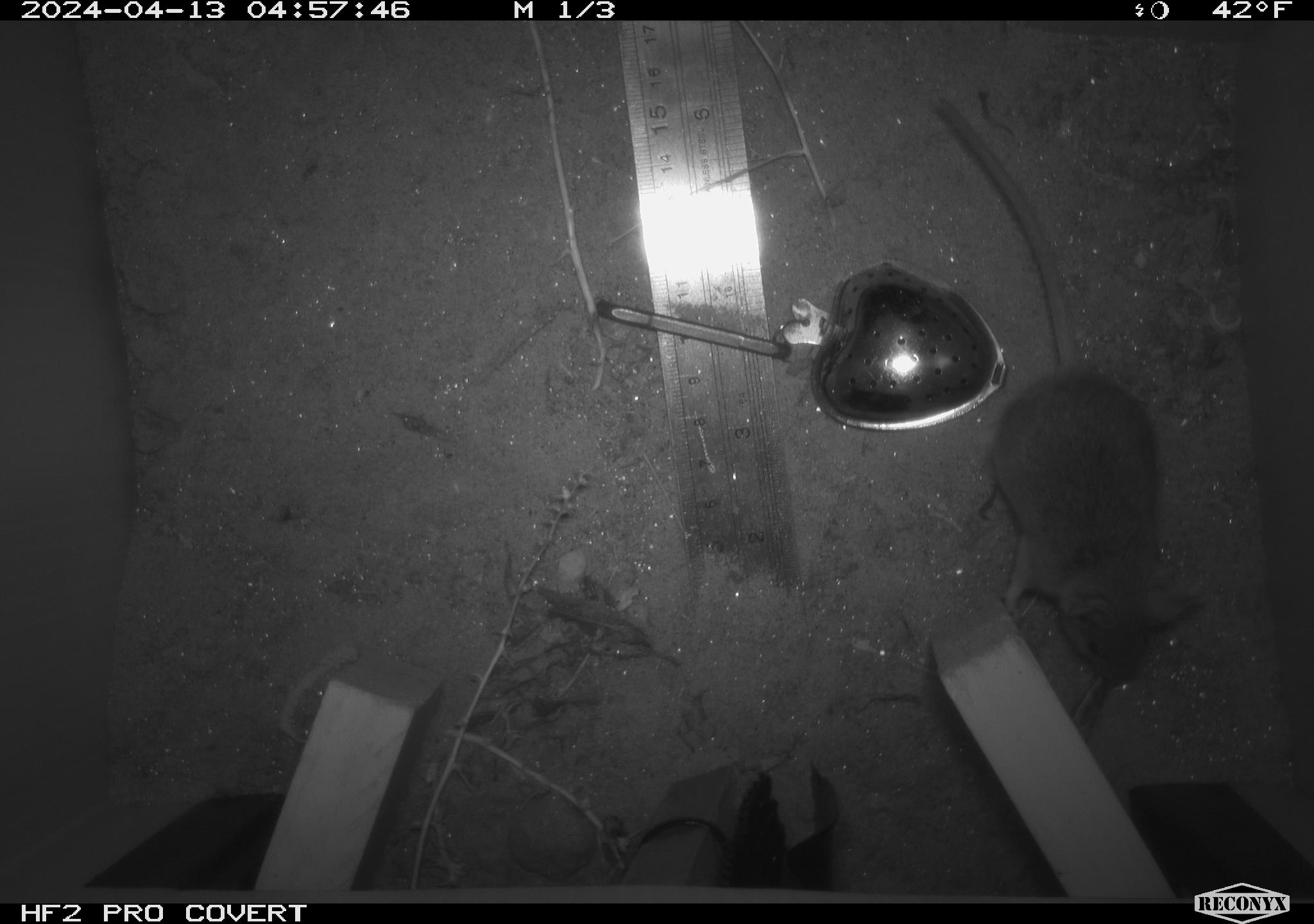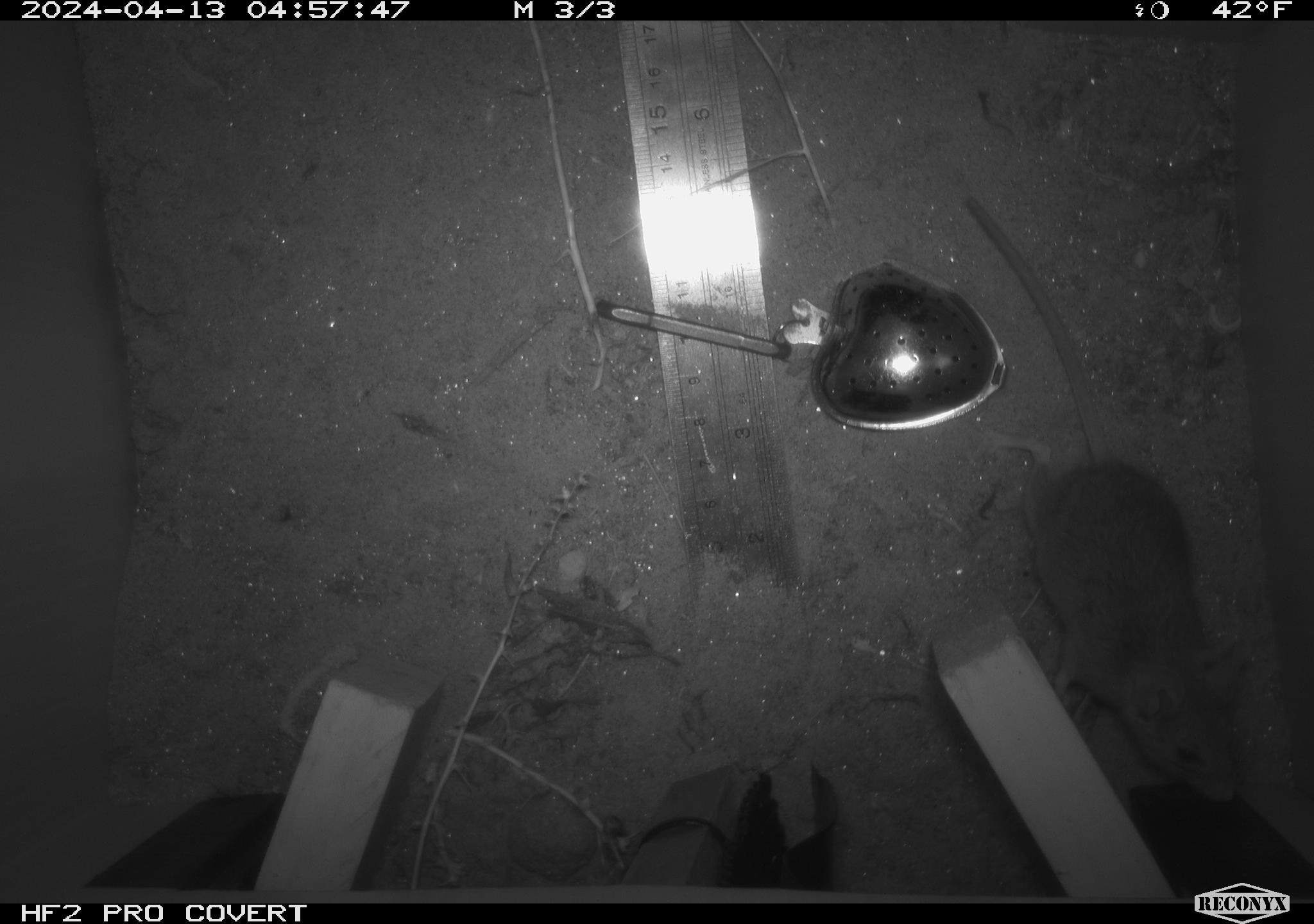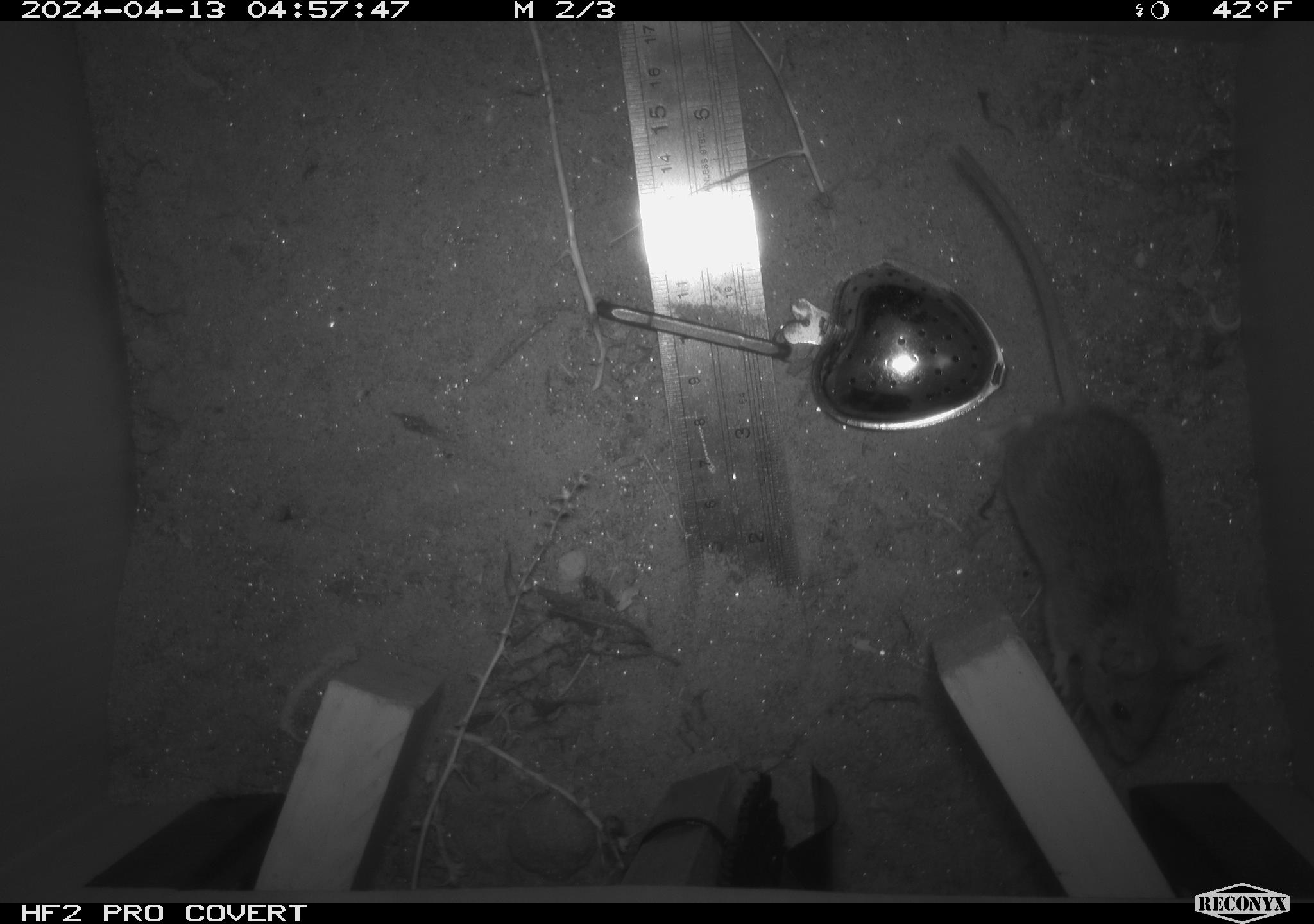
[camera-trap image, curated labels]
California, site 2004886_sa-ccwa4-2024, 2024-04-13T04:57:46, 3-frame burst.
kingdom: Animalia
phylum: Chordata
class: Mammalia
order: Rodentia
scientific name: Rodentia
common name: mouse species